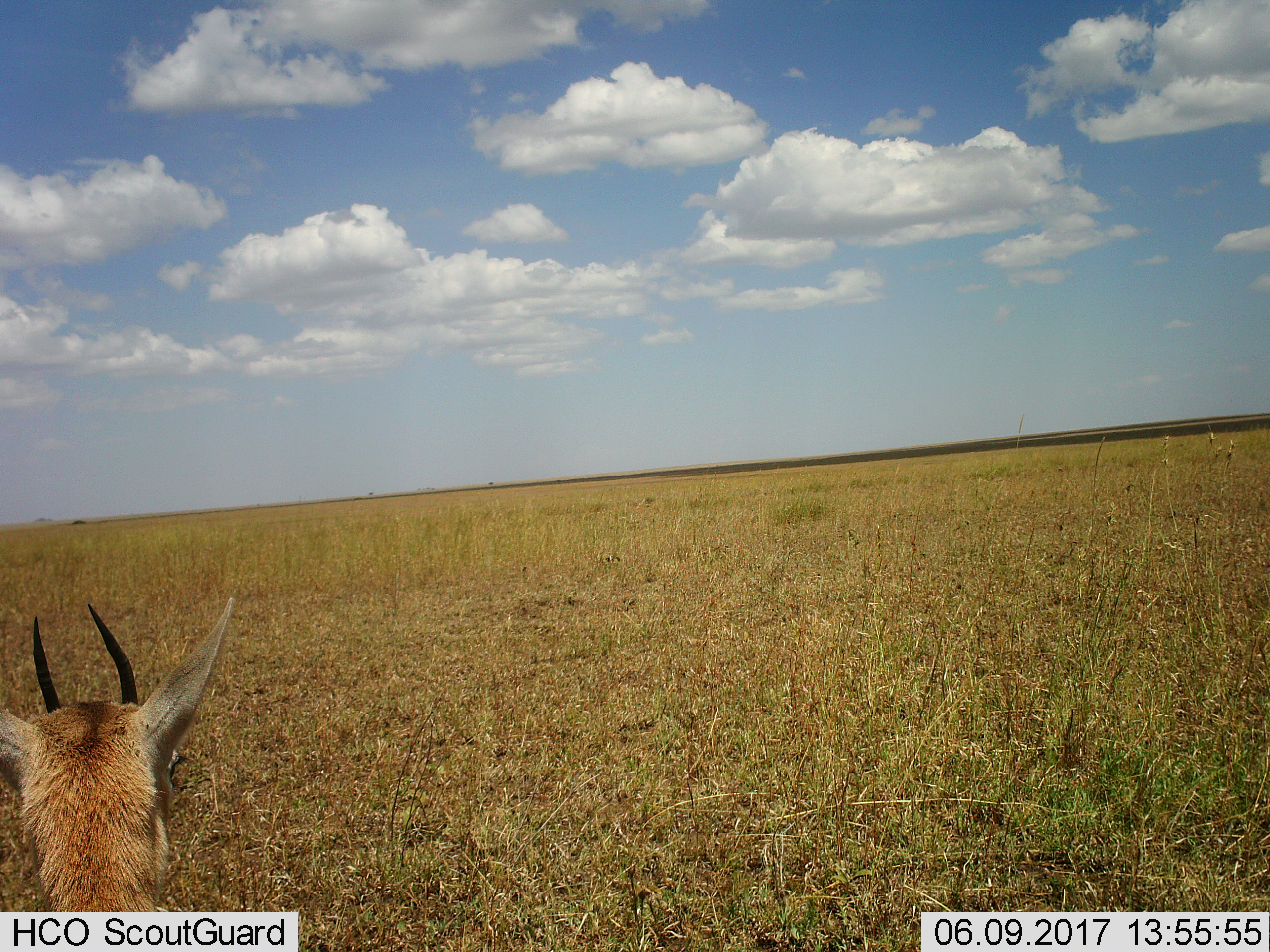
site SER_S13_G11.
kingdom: Animalia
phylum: Chordata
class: Mammalia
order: Artiodactyla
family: Bovidae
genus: Eudorcas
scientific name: Eudorcas thomsonii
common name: thomson's gazelle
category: gazellethomsons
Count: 1.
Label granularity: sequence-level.